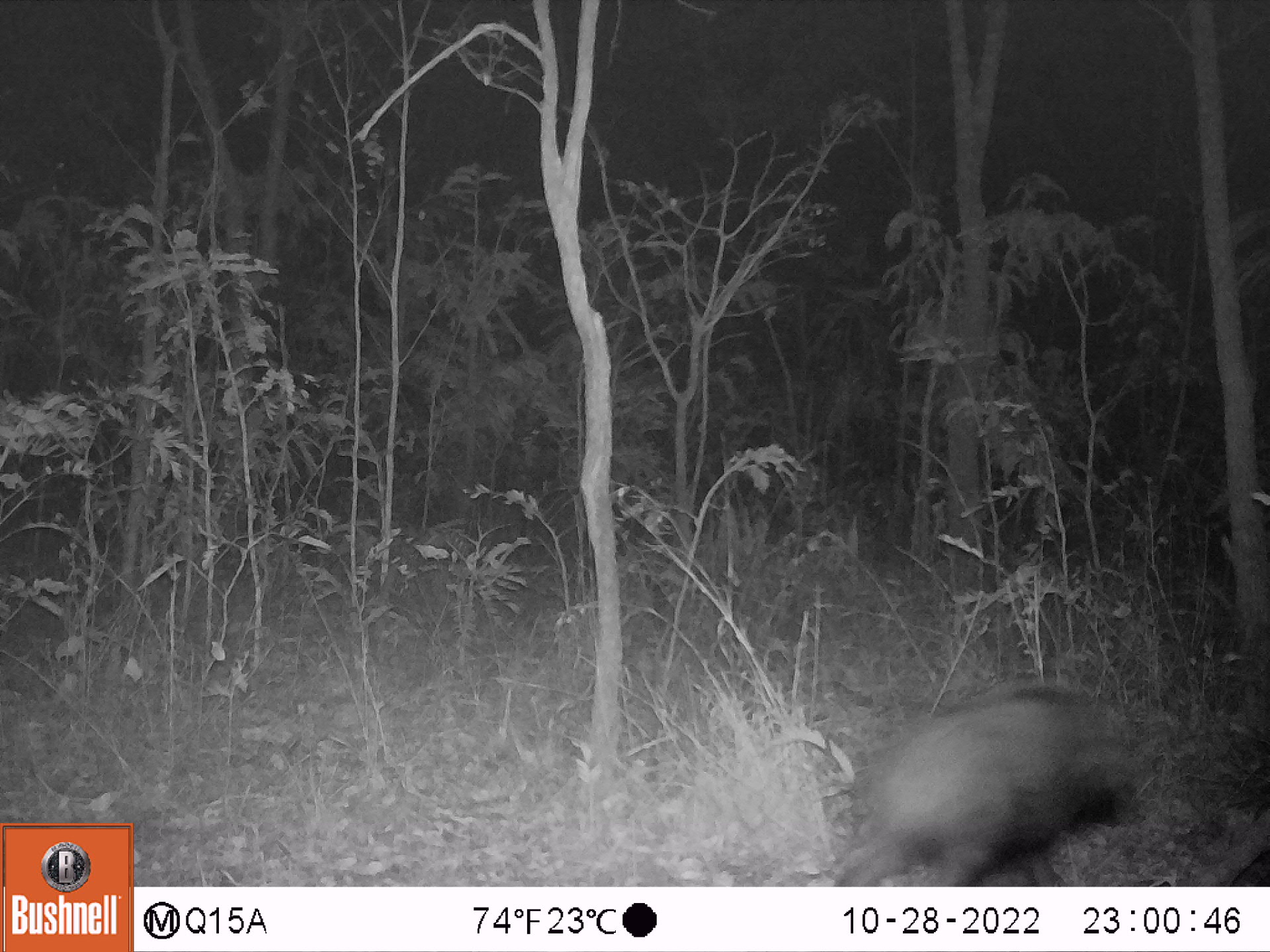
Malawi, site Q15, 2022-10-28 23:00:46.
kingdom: Animalia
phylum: Chordata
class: Mammalia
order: Artiodactyla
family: Suidae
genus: Potamochoerus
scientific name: Potamochoerus larvatus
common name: bushpig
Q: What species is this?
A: Bushpig (Potamochoerus larvatus).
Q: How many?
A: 1.